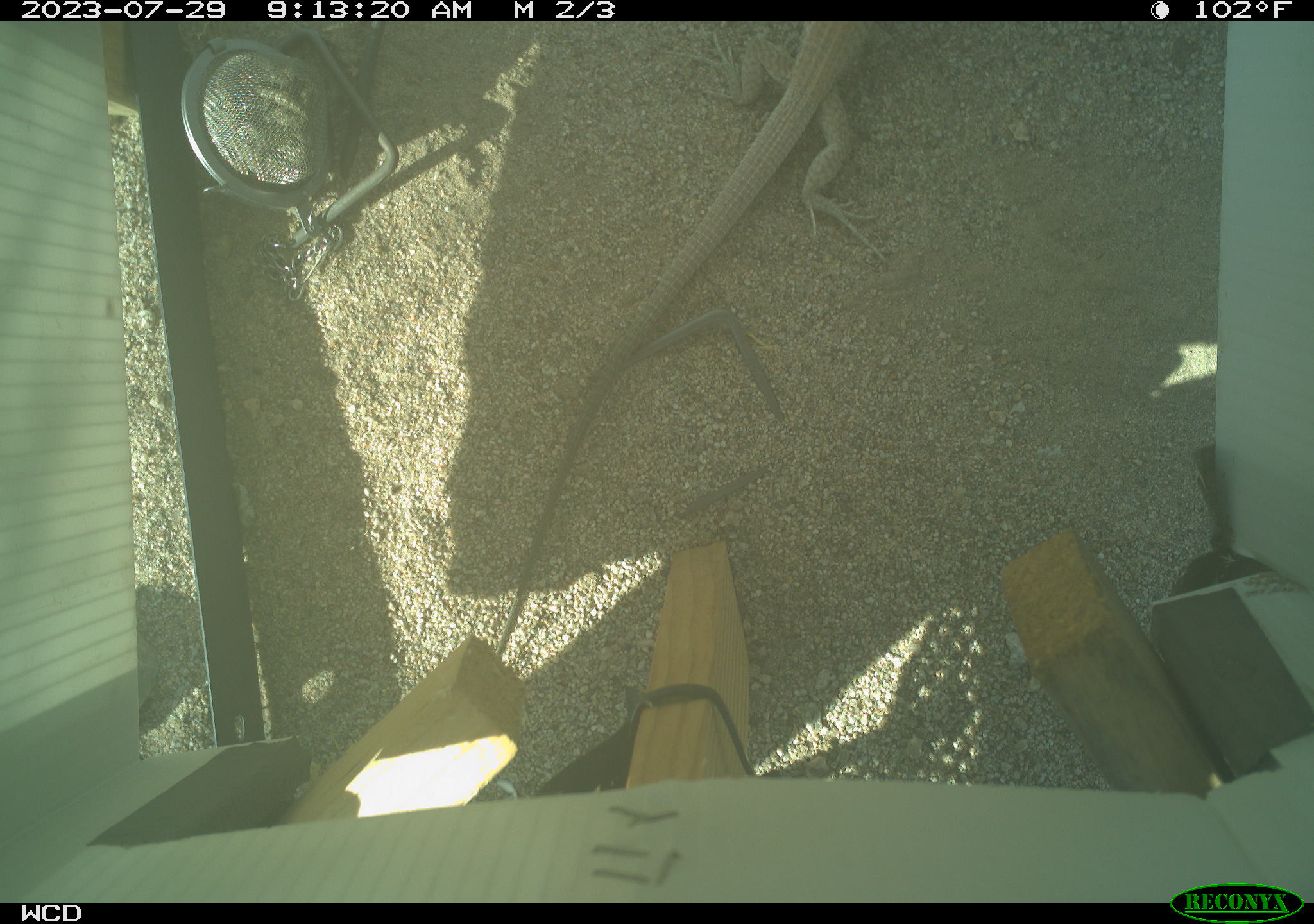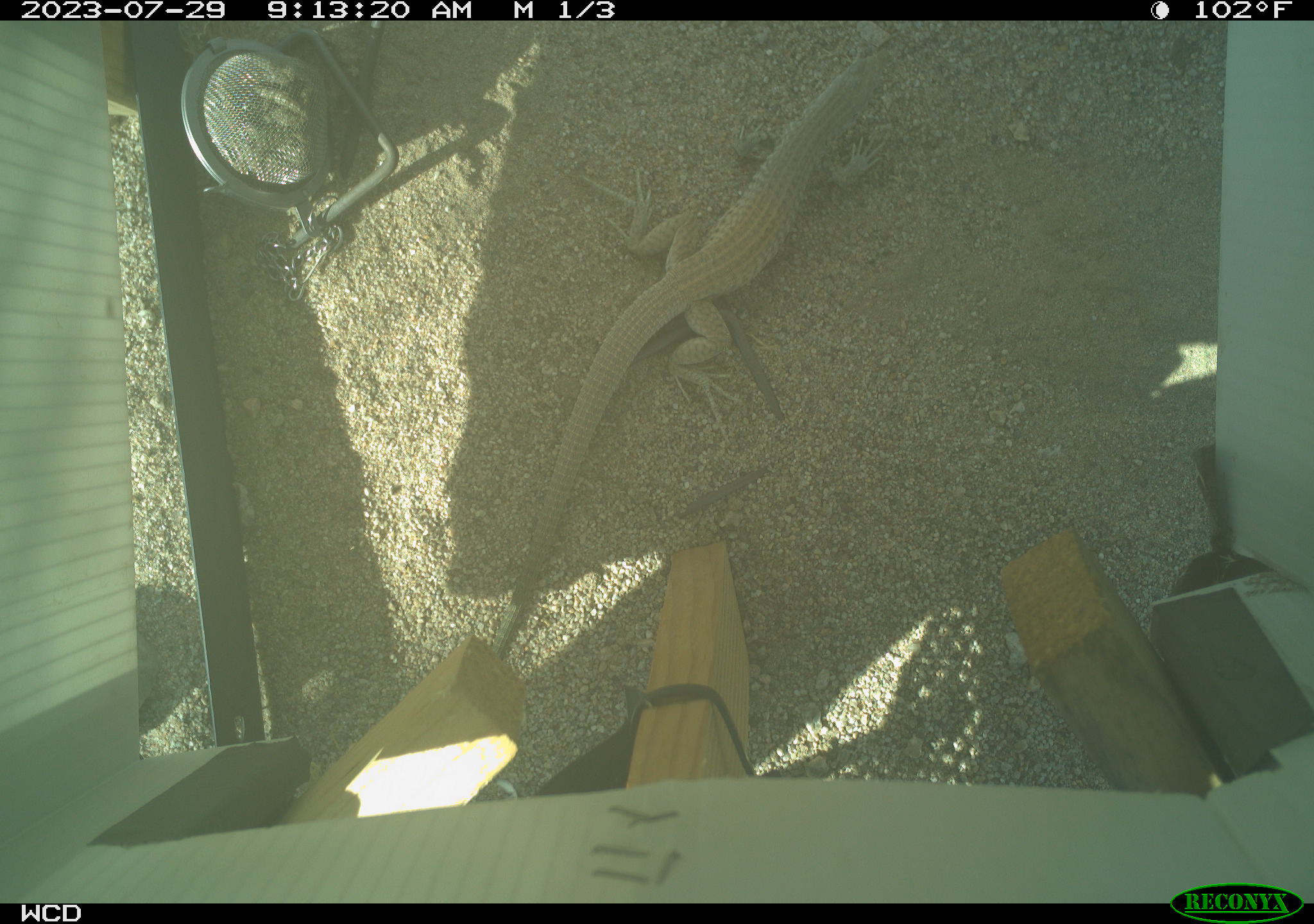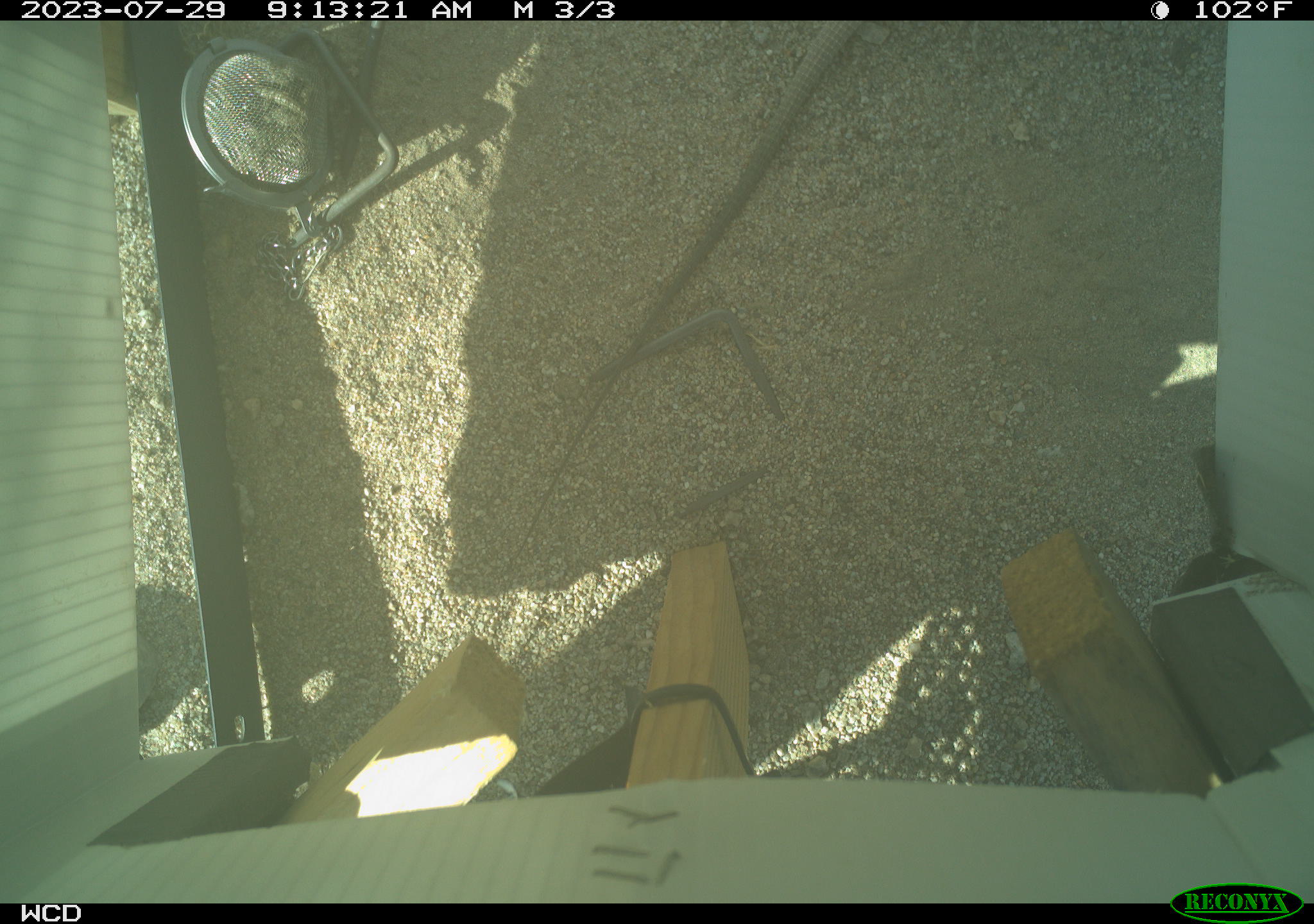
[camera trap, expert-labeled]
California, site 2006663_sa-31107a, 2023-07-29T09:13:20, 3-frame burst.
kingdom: Animalia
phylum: Chordata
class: Reptilia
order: Squamata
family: Teiidae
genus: Aspidoscelis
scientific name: Aspidoscelis tigris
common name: western whiptail